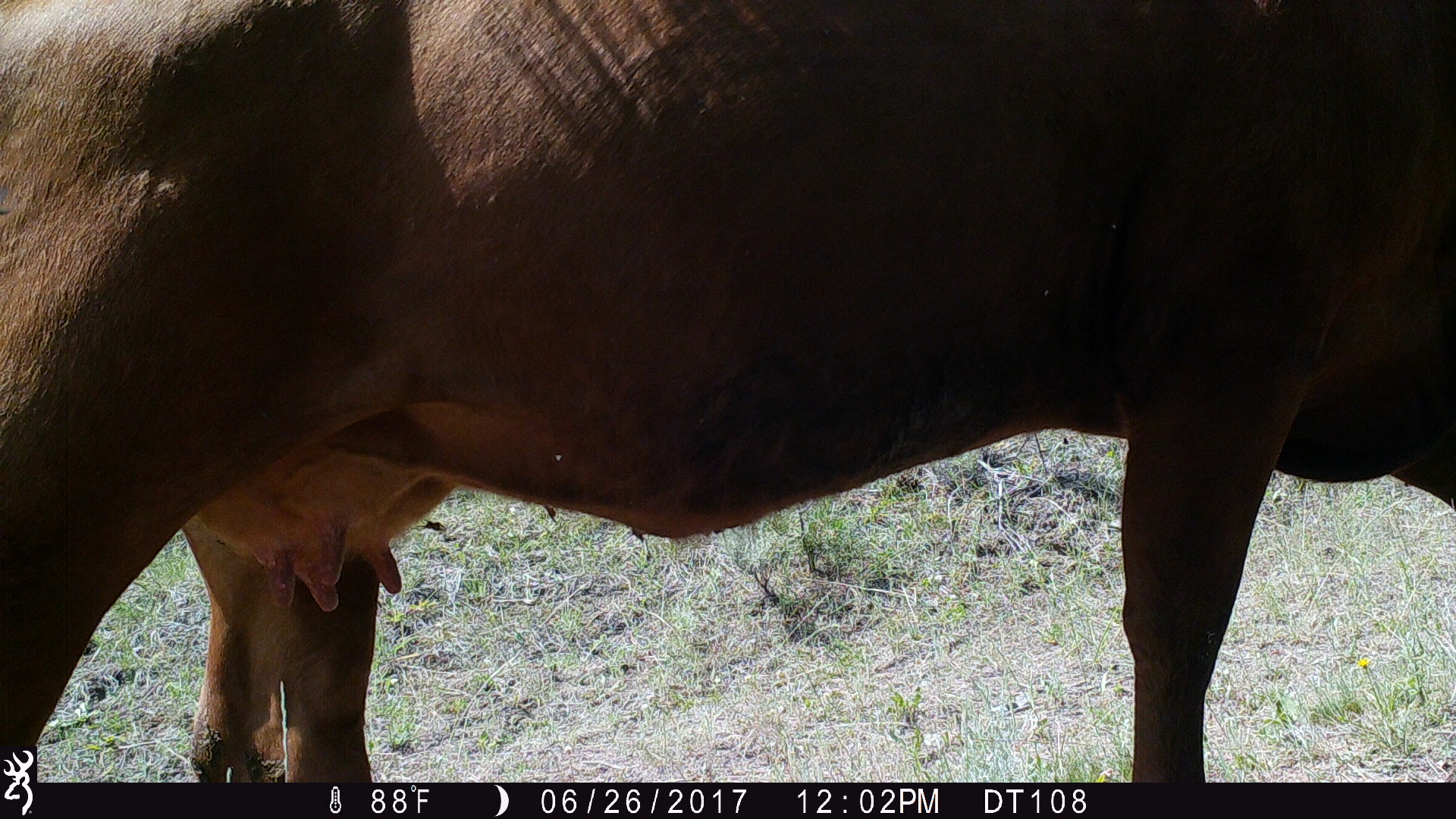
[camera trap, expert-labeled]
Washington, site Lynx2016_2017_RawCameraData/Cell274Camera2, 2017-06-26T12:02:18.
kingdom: Animalia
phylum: Chordata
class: Mammalia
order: Artiodactyla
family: Bovidae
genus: Bos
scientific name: Bos taurus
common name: domestic cattle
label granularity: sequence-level